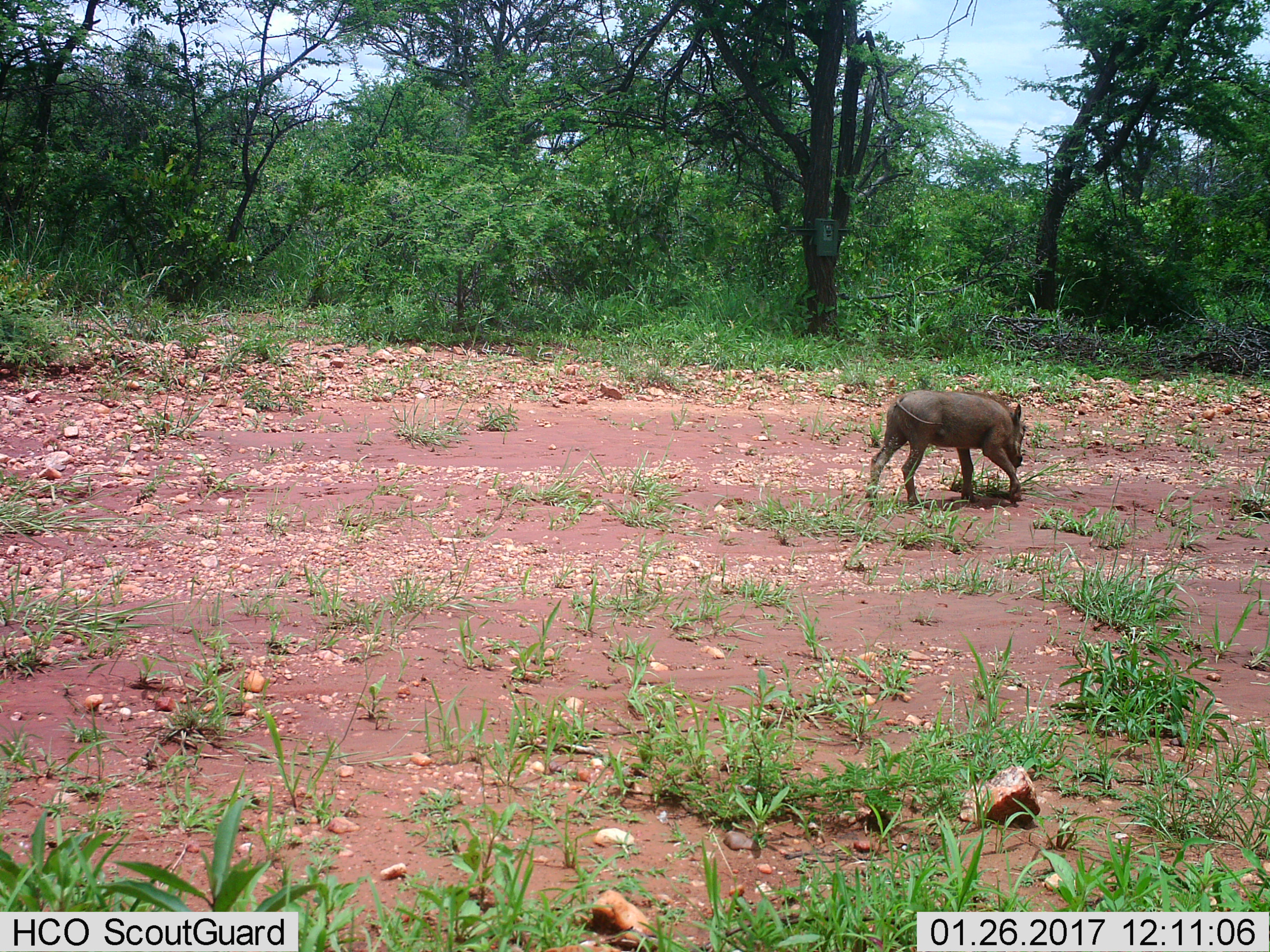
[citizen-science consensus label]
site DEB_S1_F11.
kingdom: Animalia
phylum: Chordata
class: Mammalia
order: Artiodactyla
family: Suidae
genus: Phacochoerus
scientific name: Phacochoerus africanus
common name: warthog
Warthog (Phacochoerus africanus), count 1. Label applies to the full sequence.